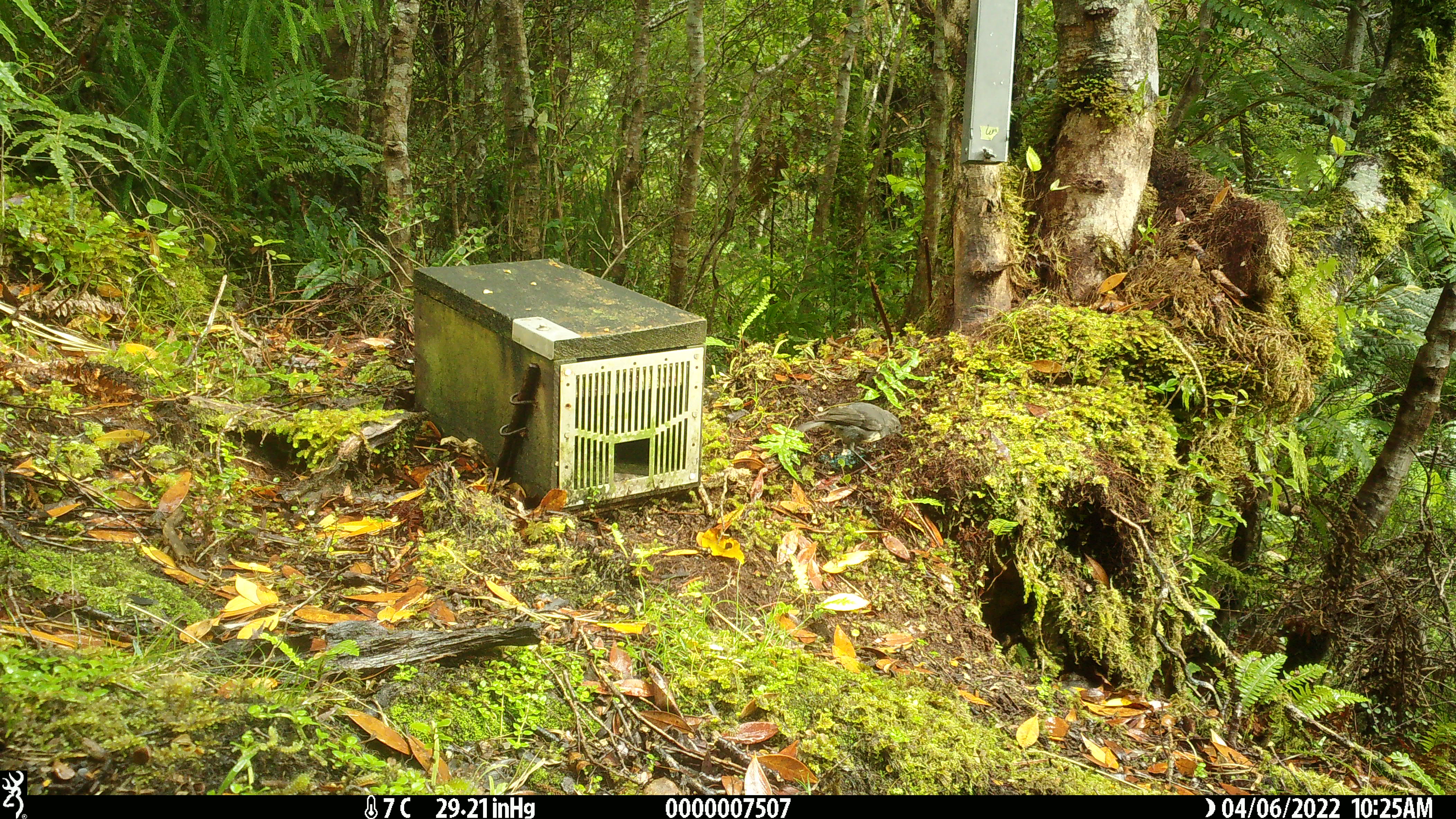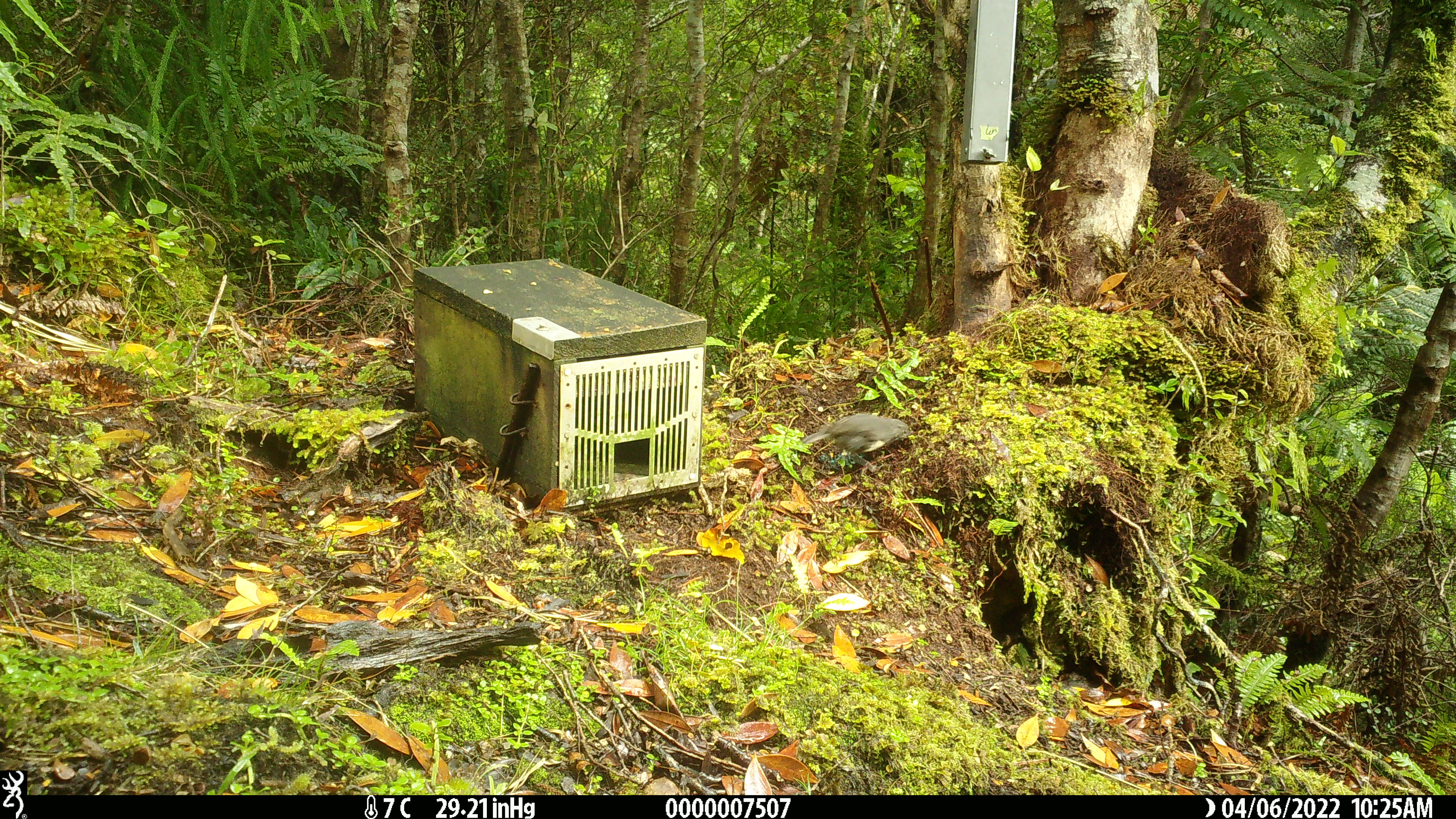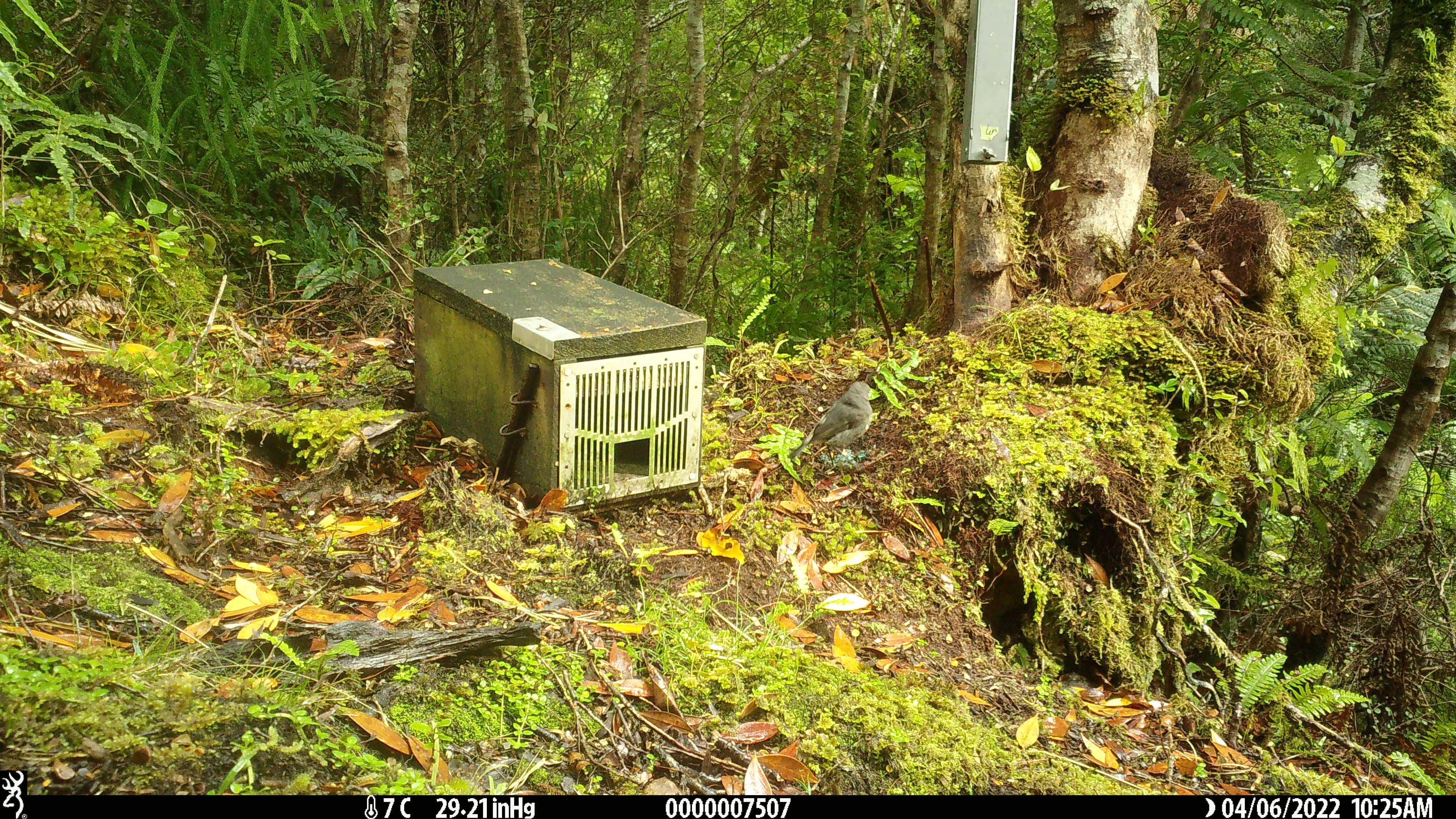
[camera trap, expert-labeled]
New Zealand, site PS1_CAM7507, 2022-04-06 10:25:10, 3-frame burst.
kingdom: Animalia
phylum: Chordata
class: Aves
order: Passeriformes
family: Petroicidae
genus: Petroica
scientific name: Petroica australis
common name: new zealand robin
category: robin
Robin (new zealand robin) (Petroica australis).